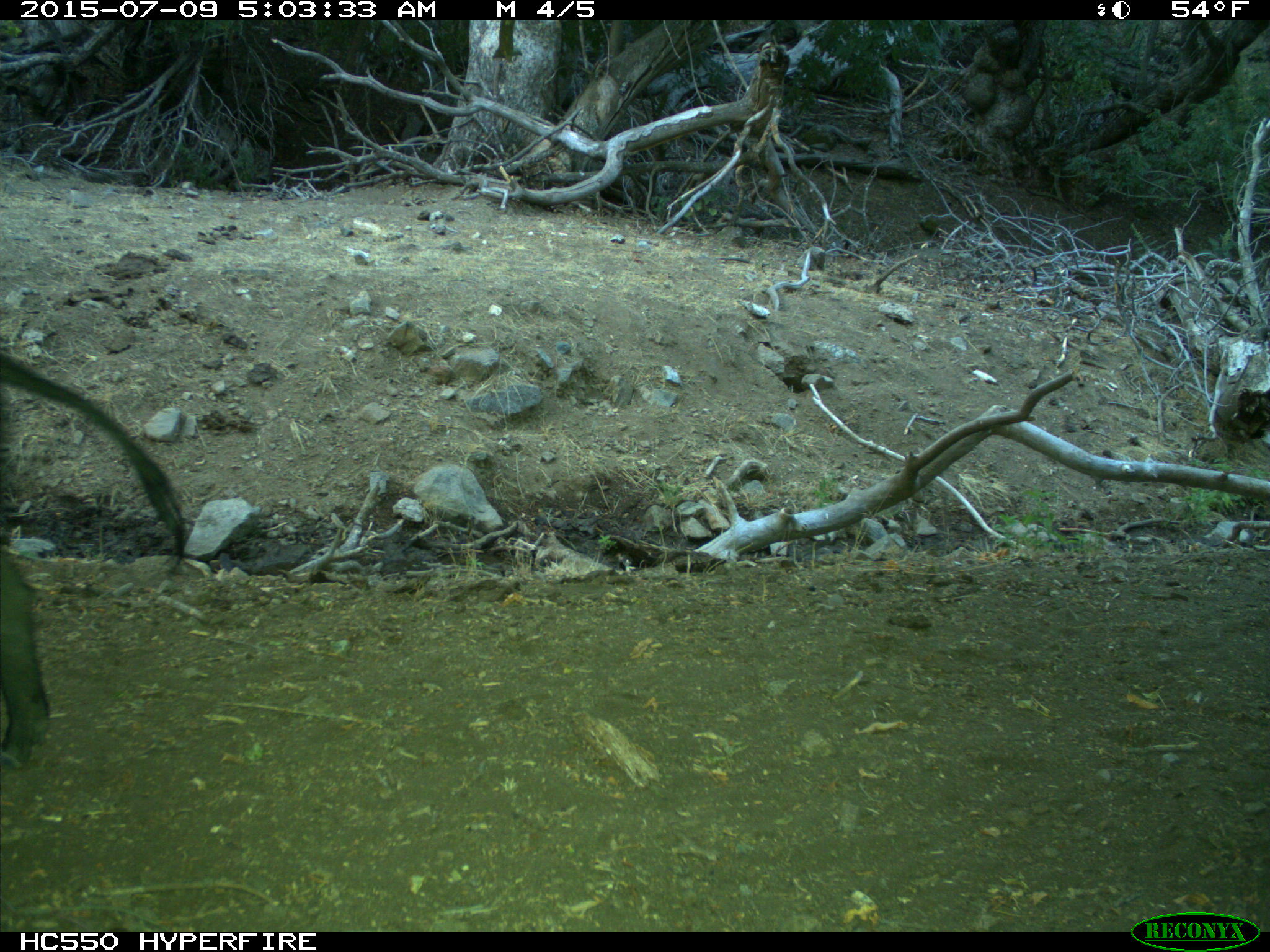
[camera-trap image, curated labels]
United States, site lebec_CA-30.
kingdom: Animalia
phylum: Chordata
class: Mammalia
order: Artiodactyla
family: Suidae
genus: Sus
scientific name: Sus scrofa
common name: wild boar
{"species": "Sus scrofa (wild boar)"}